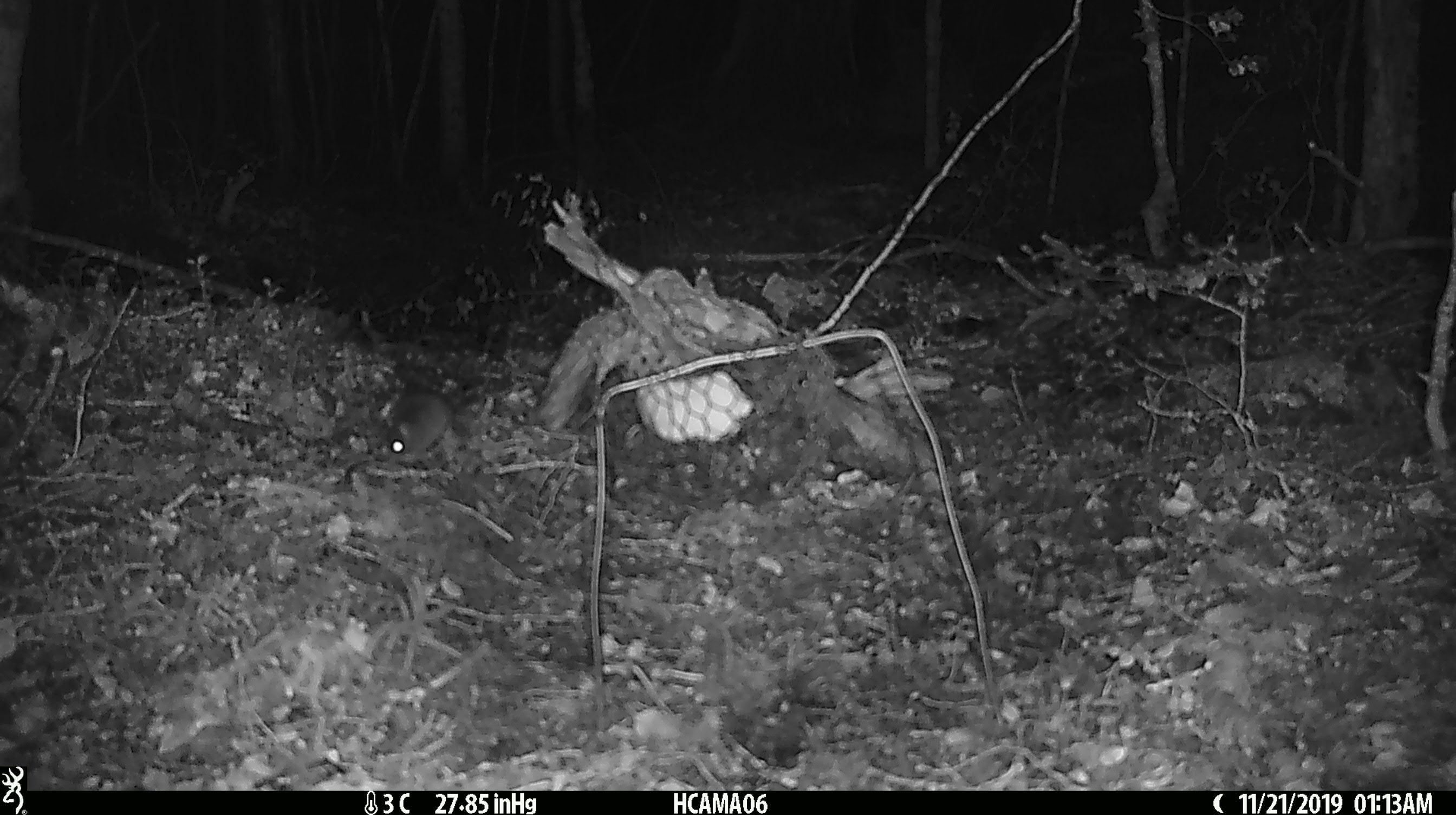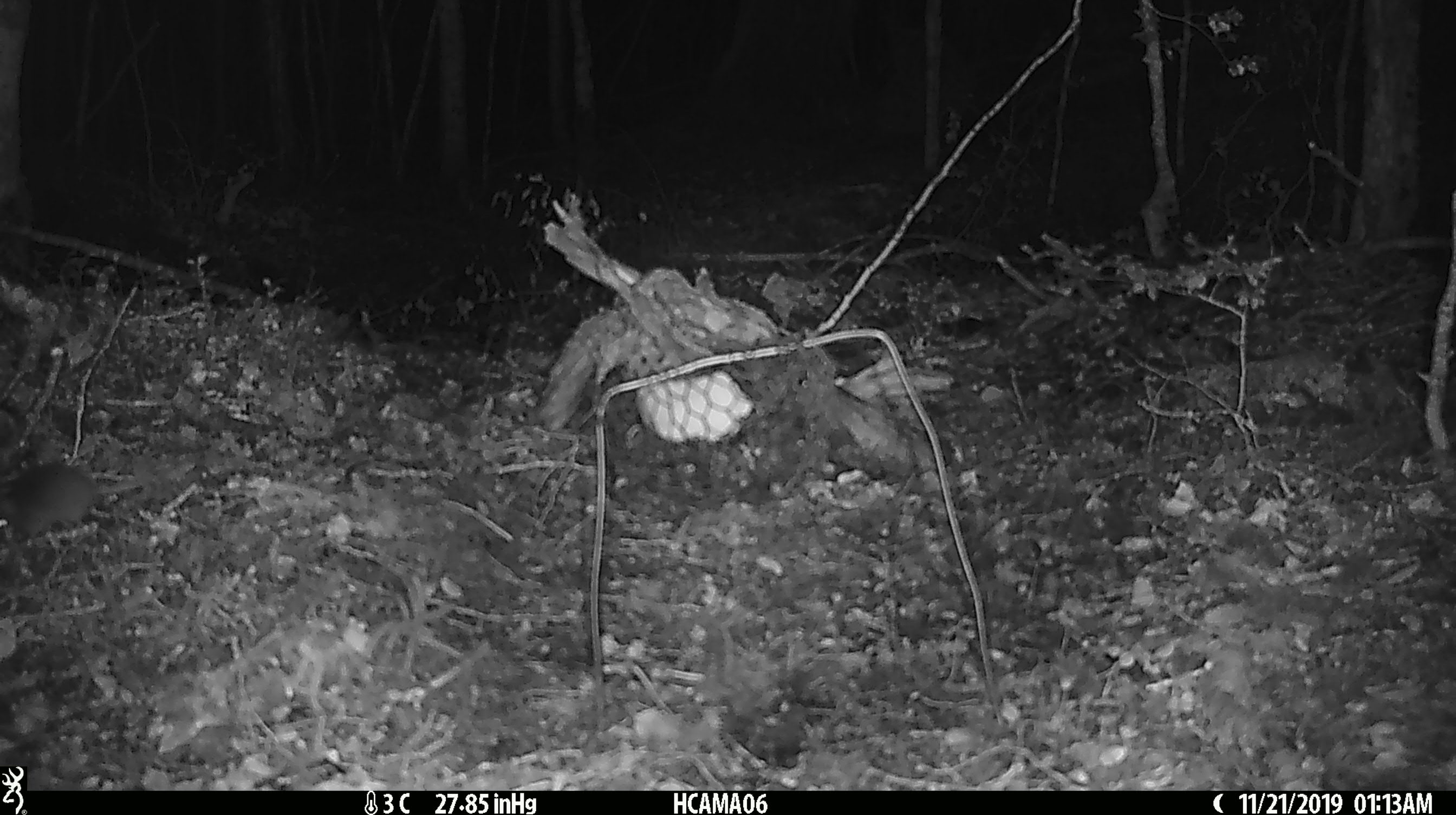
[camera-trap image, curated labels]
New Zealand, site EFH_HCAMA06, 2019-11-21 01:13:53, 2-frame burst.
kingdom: Animalia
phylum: Chordata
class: Mammalia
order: Rodentia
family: Muridae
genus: Mus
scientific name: Mus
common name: mouse